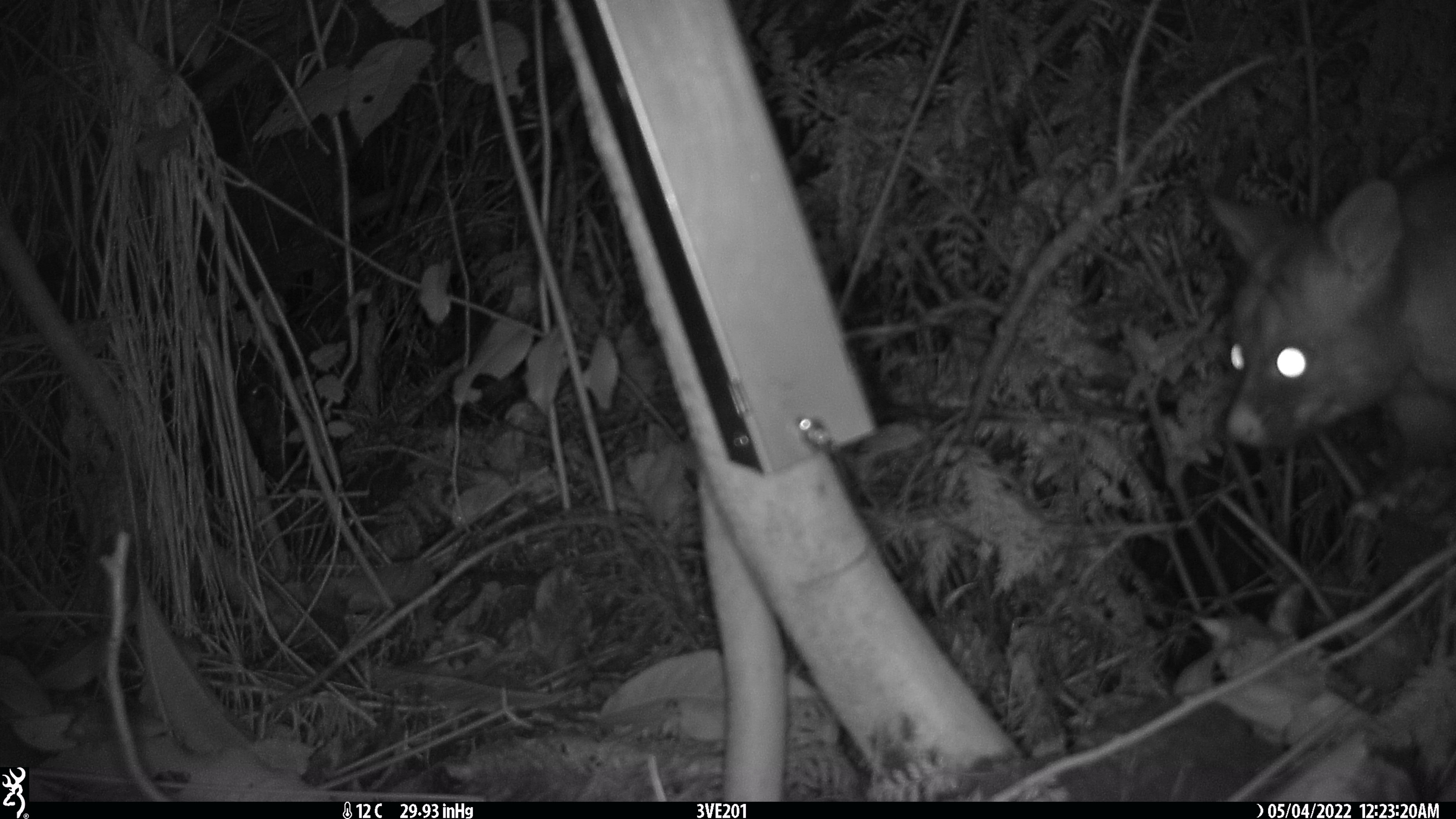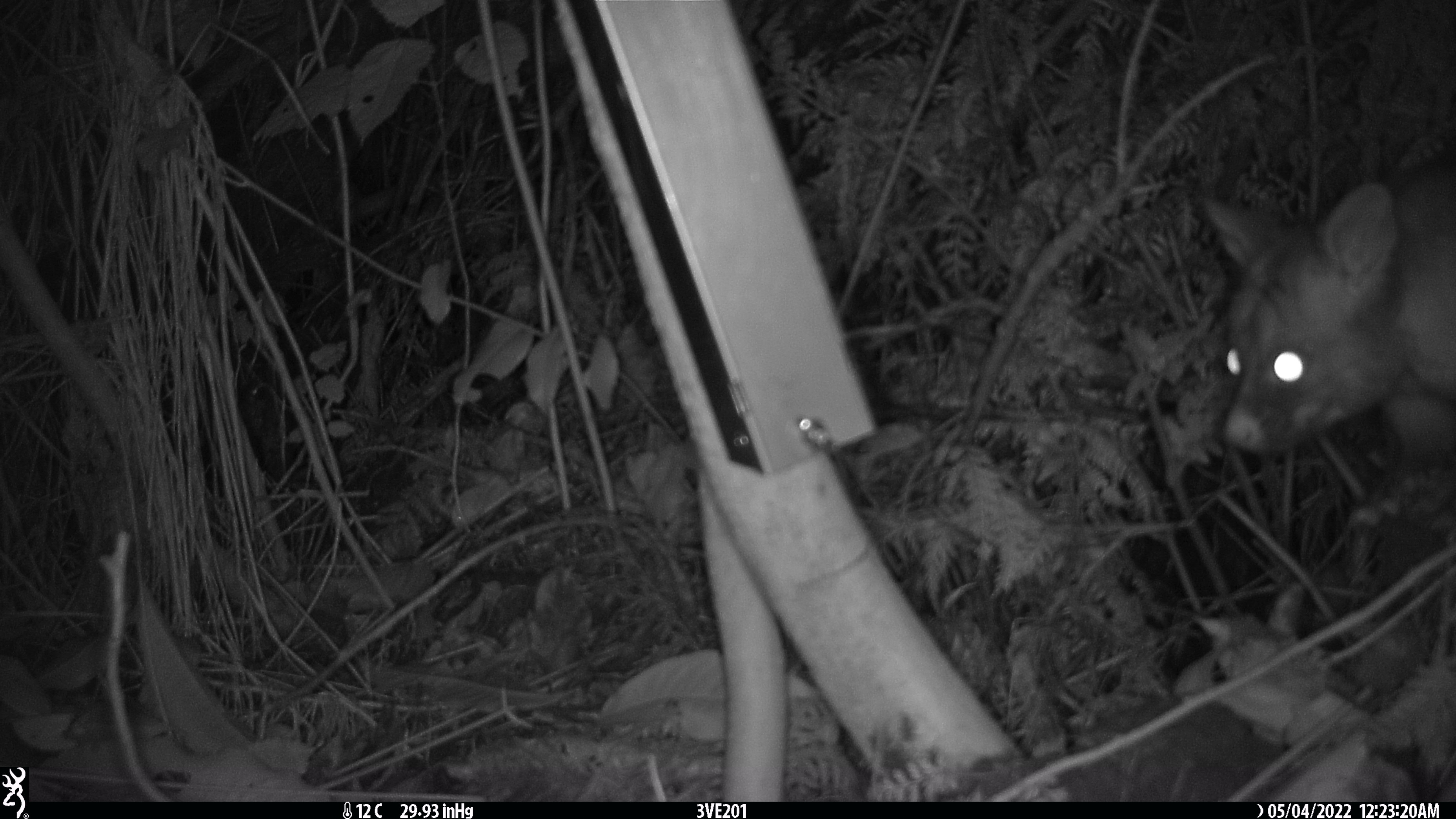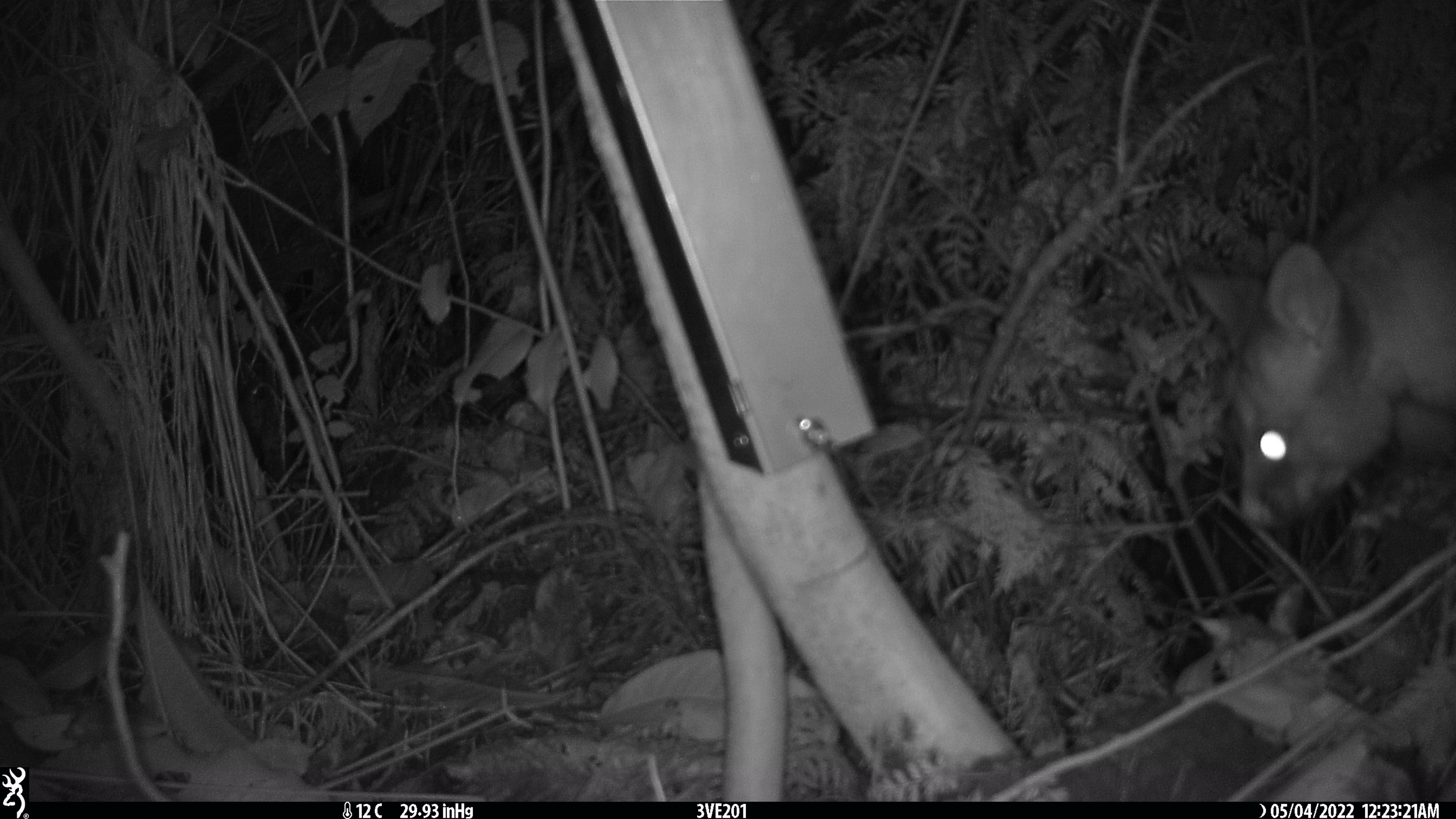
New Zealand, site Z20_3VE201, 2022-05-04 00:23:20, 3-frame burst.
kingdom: Animalia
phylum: Chordata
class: Mammalia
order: Diprotodontia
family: Phalangeridae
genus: Trichosurus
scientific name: Trichosurus vulpecula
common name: common brushtail possum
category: possum